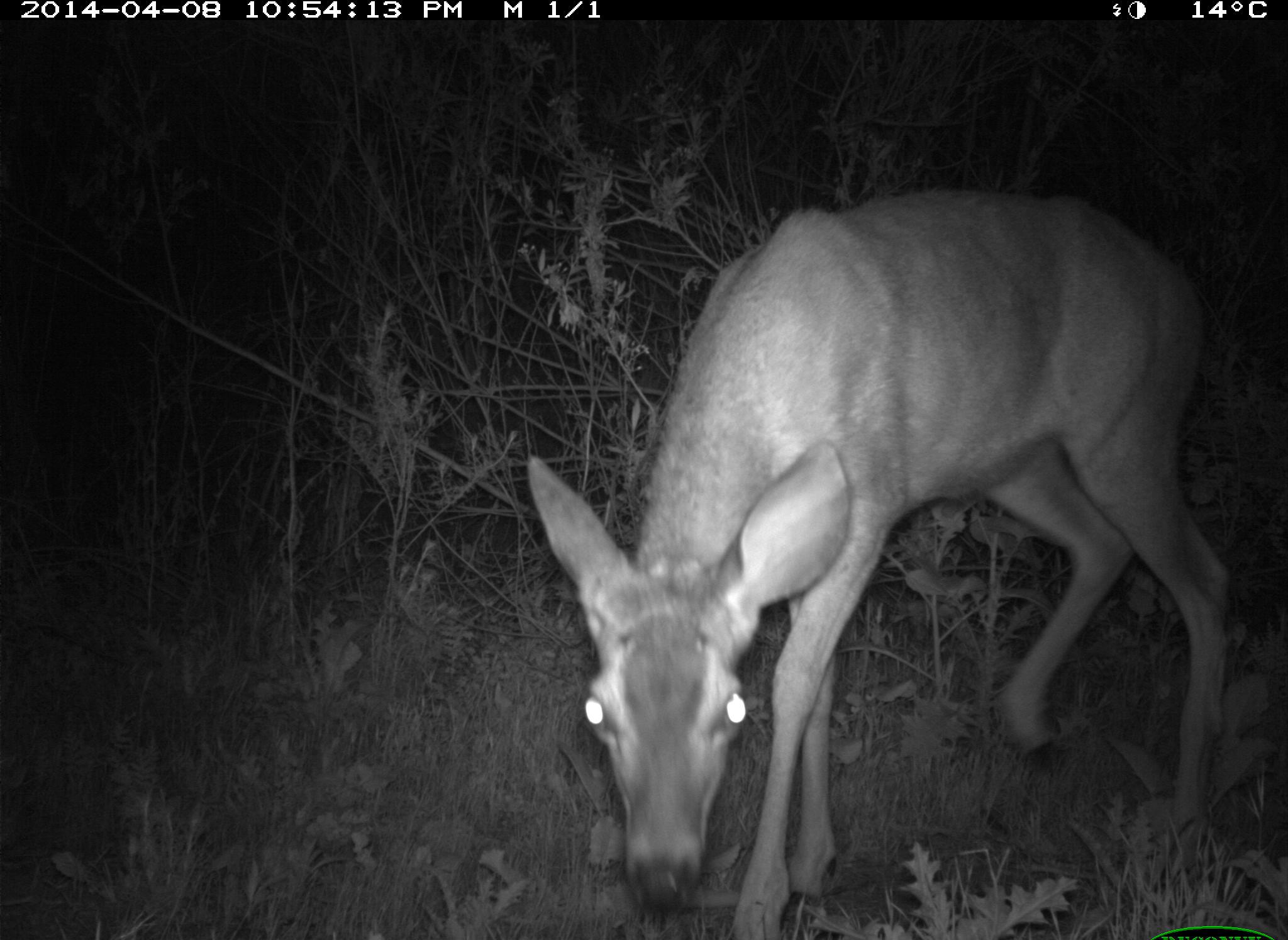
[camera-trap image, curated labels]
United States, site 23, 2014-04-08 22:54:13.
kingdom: Animalia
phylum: Chordata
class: Mammalia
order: Artiodactyla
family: Cervidae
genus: Odocoileus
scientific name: Odocoileus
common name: deer